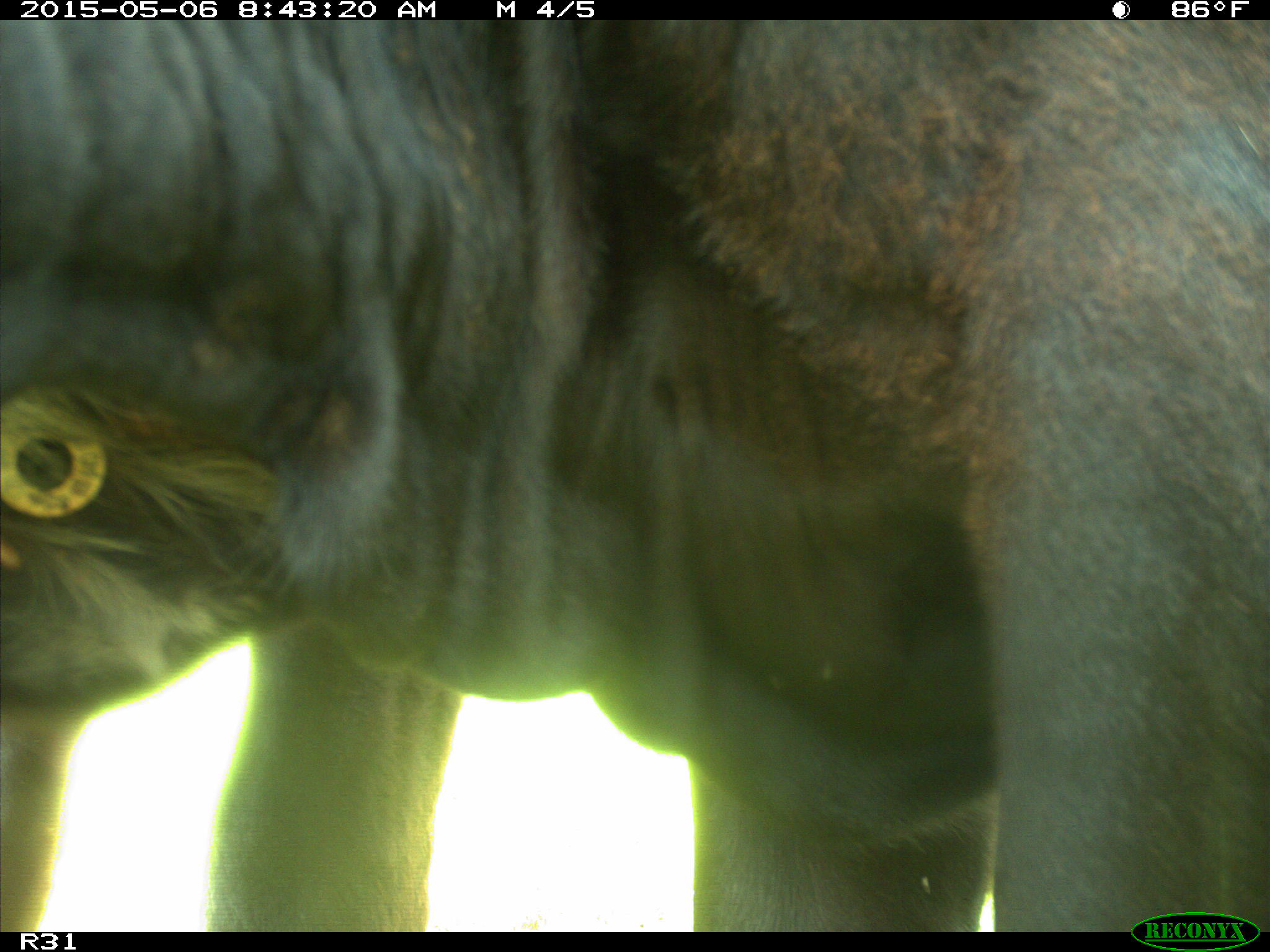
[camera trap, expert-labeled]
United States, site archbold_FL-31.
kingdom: Animalia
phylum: Chordata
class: Mammalia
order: Artiodactyla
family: Bovidae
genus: Bos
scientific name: Bos taurus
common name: domestic cow